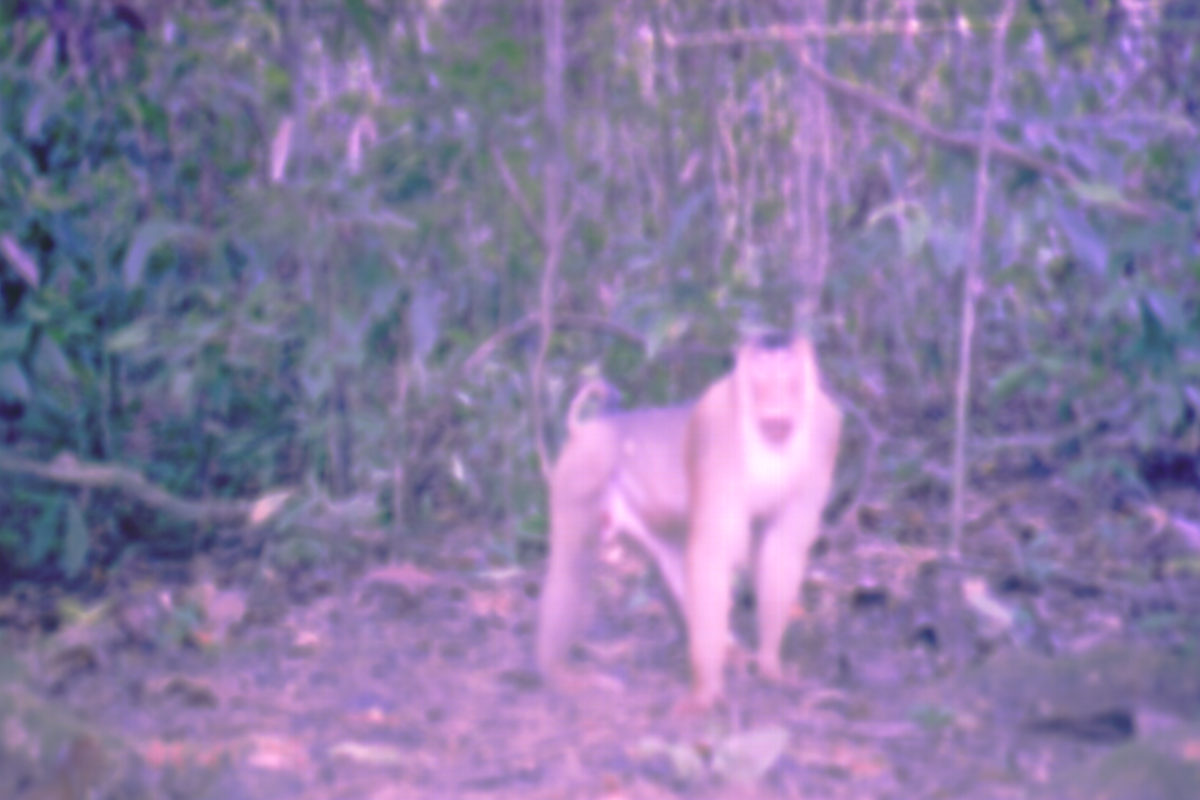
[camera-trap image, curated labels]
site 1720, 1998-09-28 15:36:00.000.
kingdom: Animalia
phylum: Chordata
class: Mammalia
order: Primates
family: Cercopithecidae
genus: Macaca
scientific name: Macaca nemestrina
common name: southern pig-tailed macaque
Macaca nemestrina (southern pig-tailed macaque), count 1.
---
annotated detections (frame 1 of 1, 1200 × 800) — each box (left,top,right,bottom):
macaca nemestrina: (526,318,842,711)